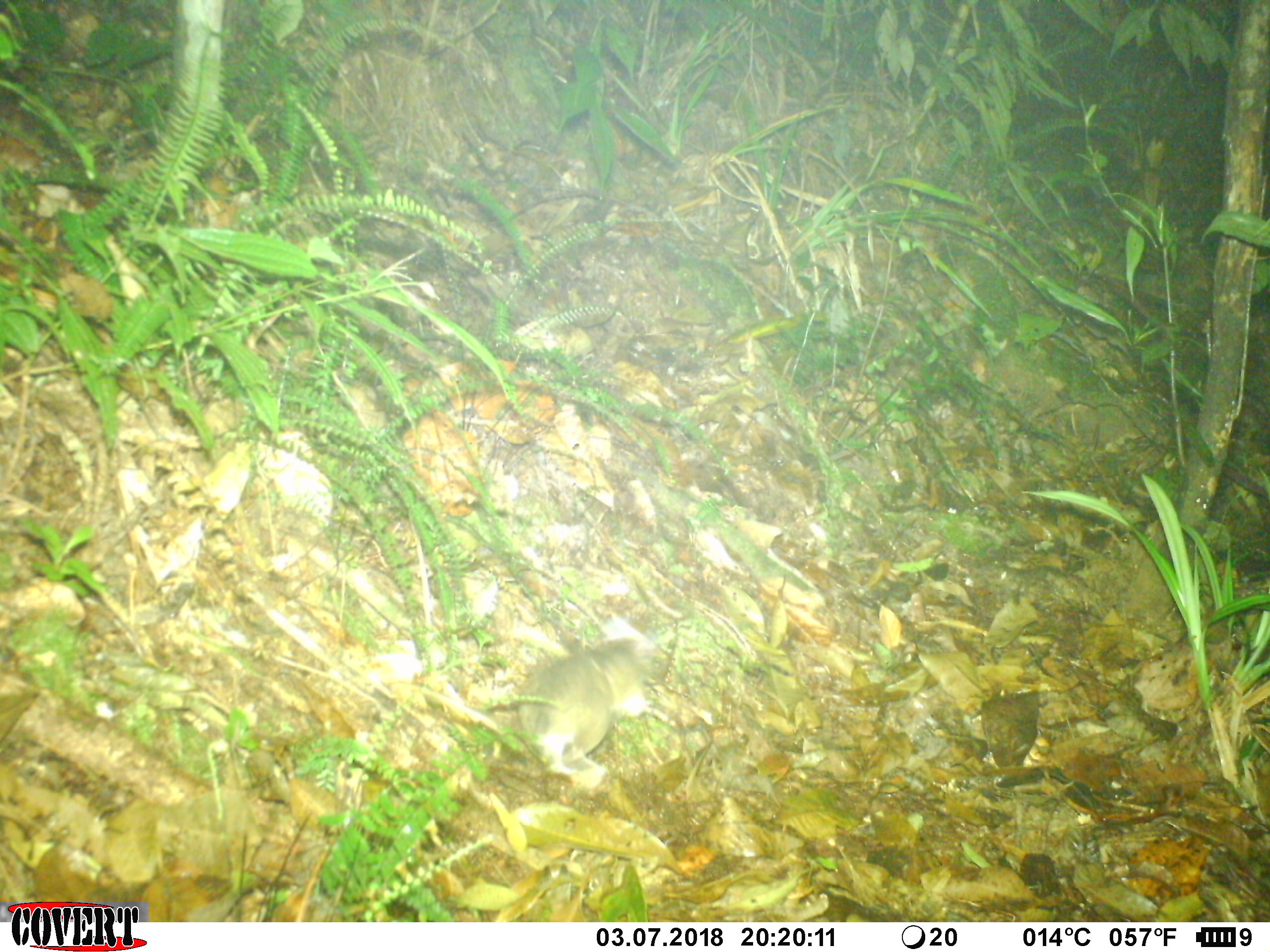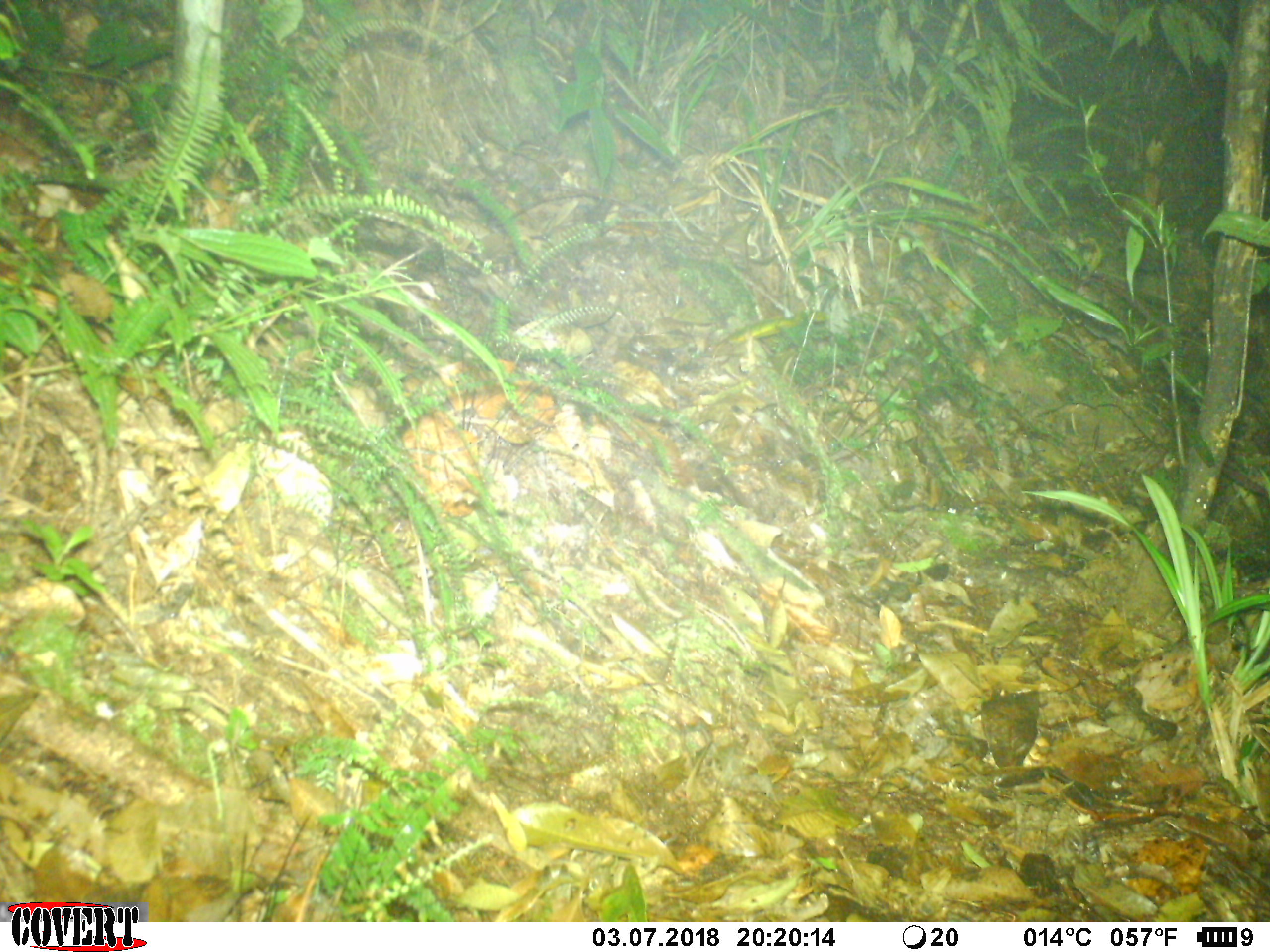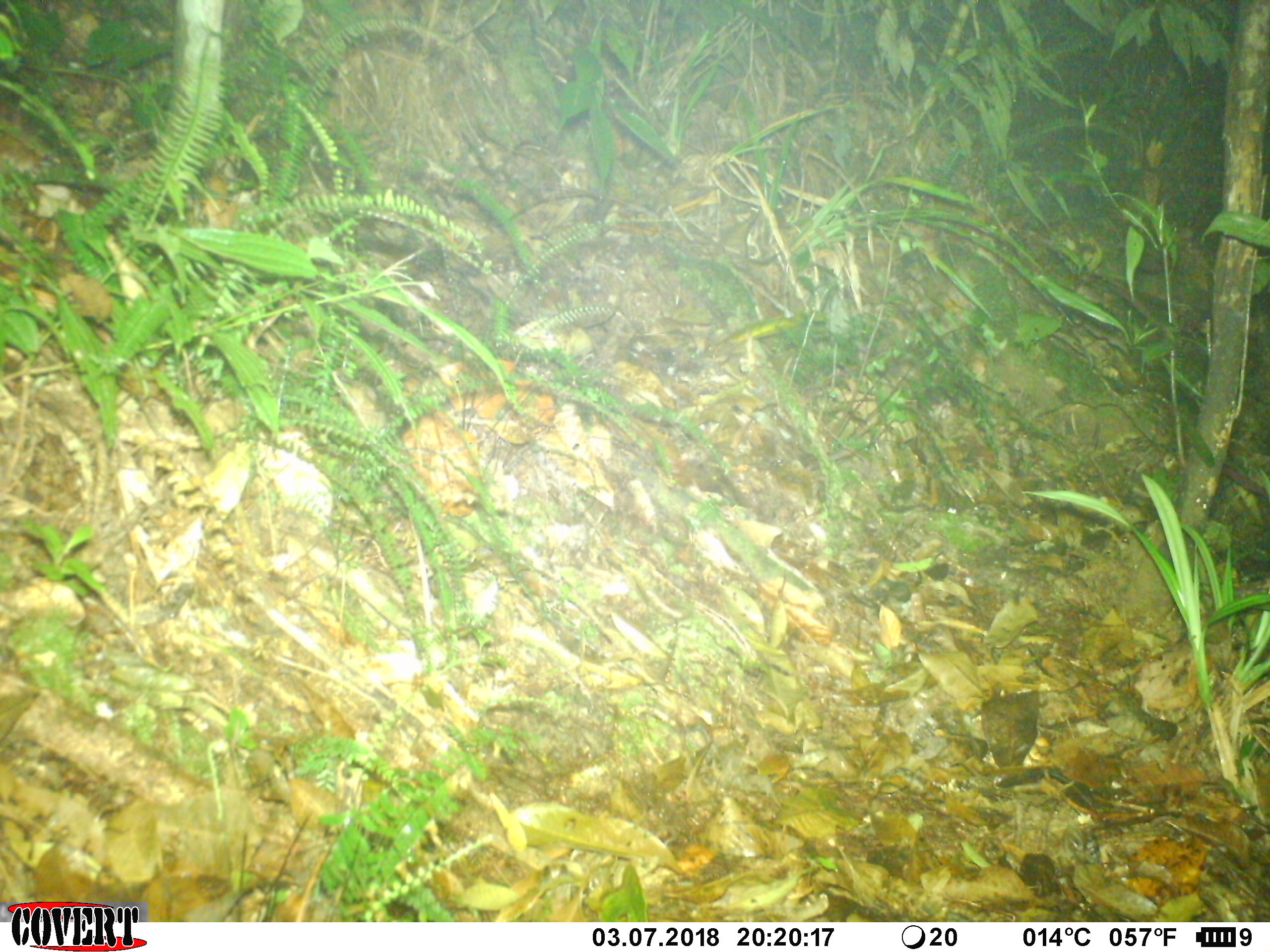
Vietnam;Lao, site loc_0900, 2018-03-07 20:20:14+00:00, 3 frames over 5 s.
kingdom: Animalia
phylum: Chordata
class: Mammalia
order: Rodentia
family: Muridae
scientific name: Muridae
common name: old-world mice and rats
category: unidentified murid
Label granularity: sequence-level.